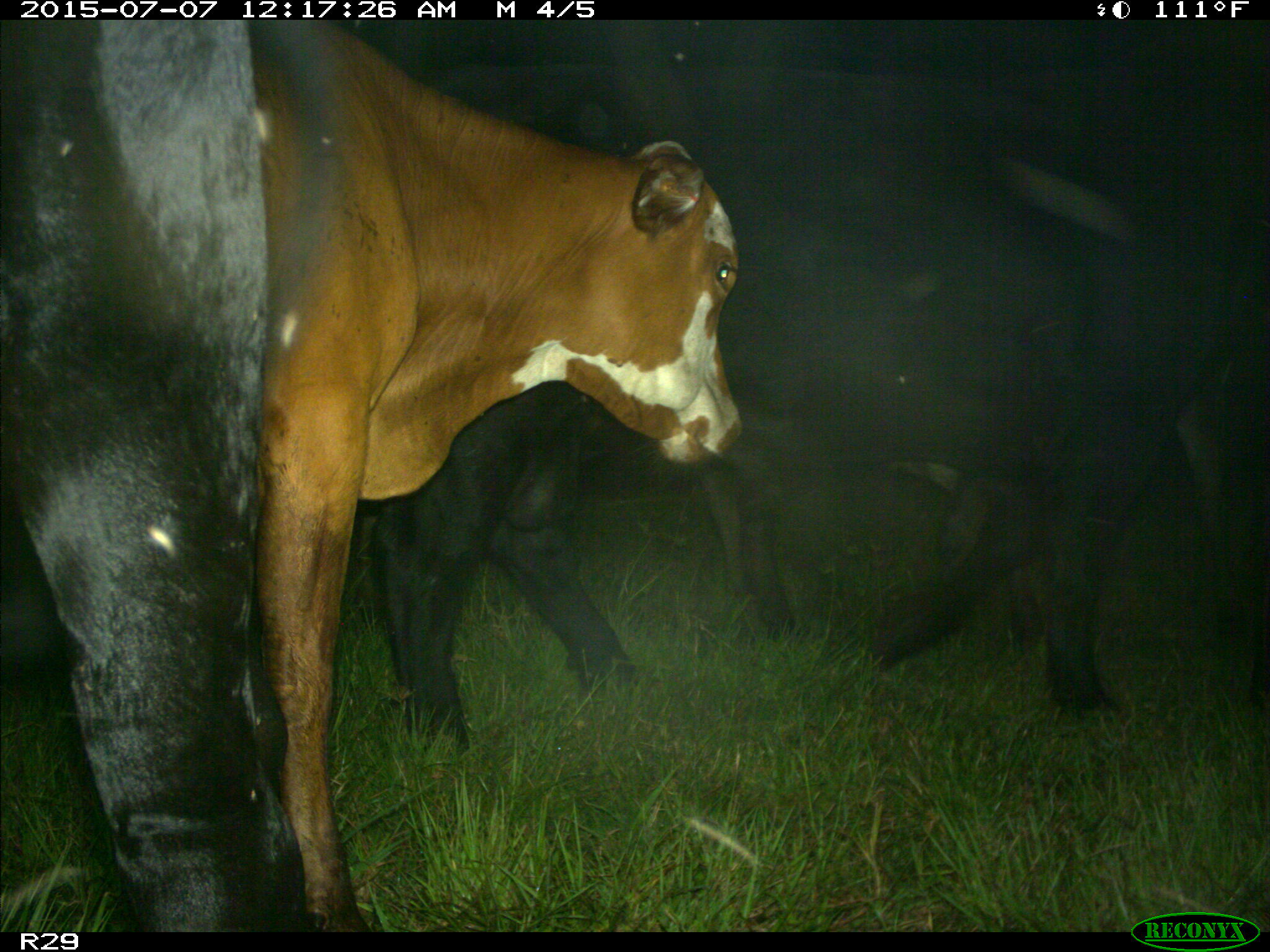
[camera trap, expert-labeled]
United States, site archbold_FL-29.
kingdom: Animalia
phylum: Chordata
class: Mammalia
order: Artiodactyla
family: Bovidae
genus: Bos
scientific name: Bos taurus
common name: domestic cow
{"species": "Bos taurus (domestic cow)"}